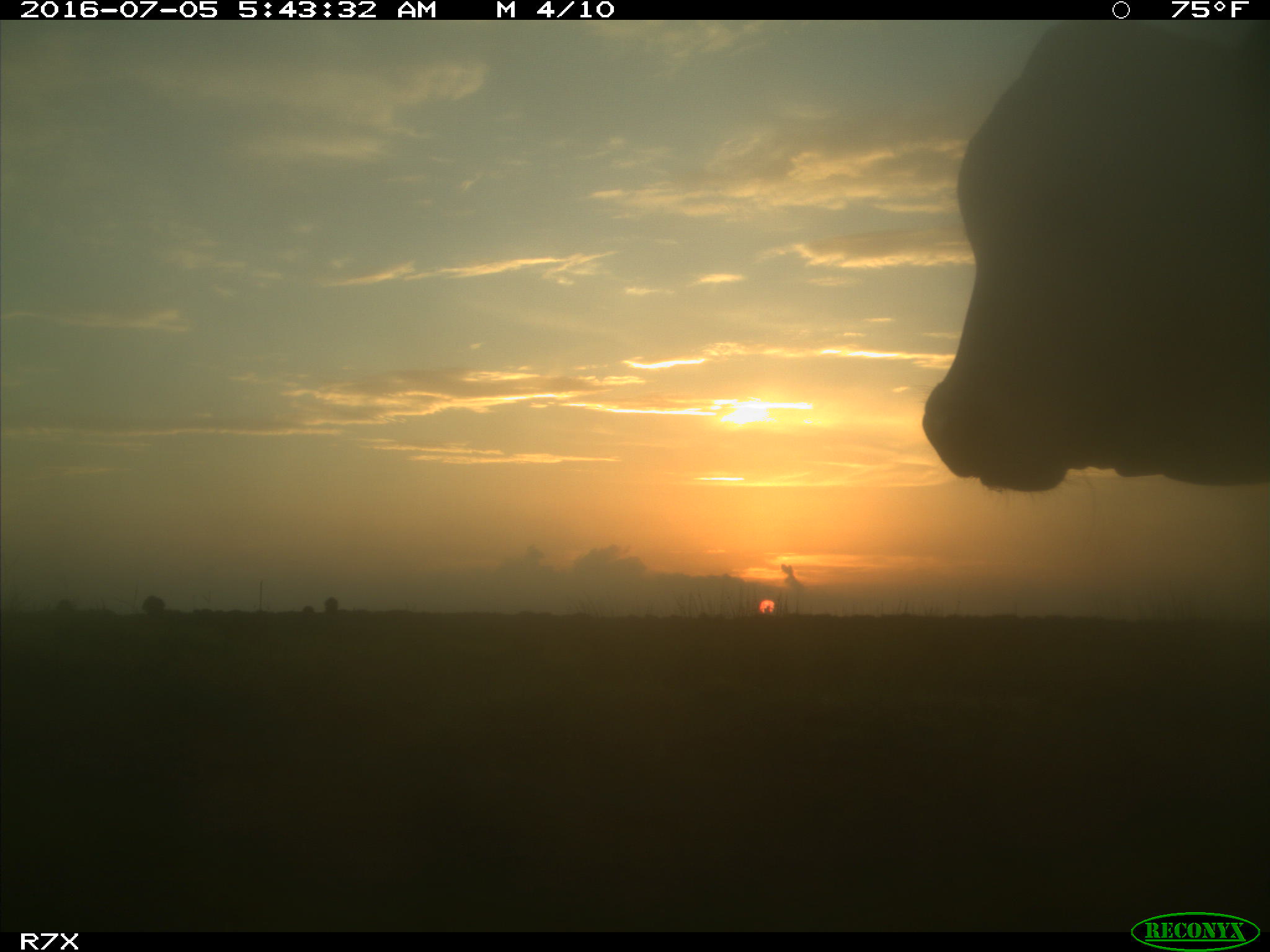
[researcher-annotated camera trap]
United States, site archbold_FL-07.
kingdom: Animalia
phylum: Chordata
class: Mammalia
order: Artiodactyla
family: Bovidae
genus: Bos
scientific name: Bos taurus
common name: domestic cow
Bos taurus (domestic cow).